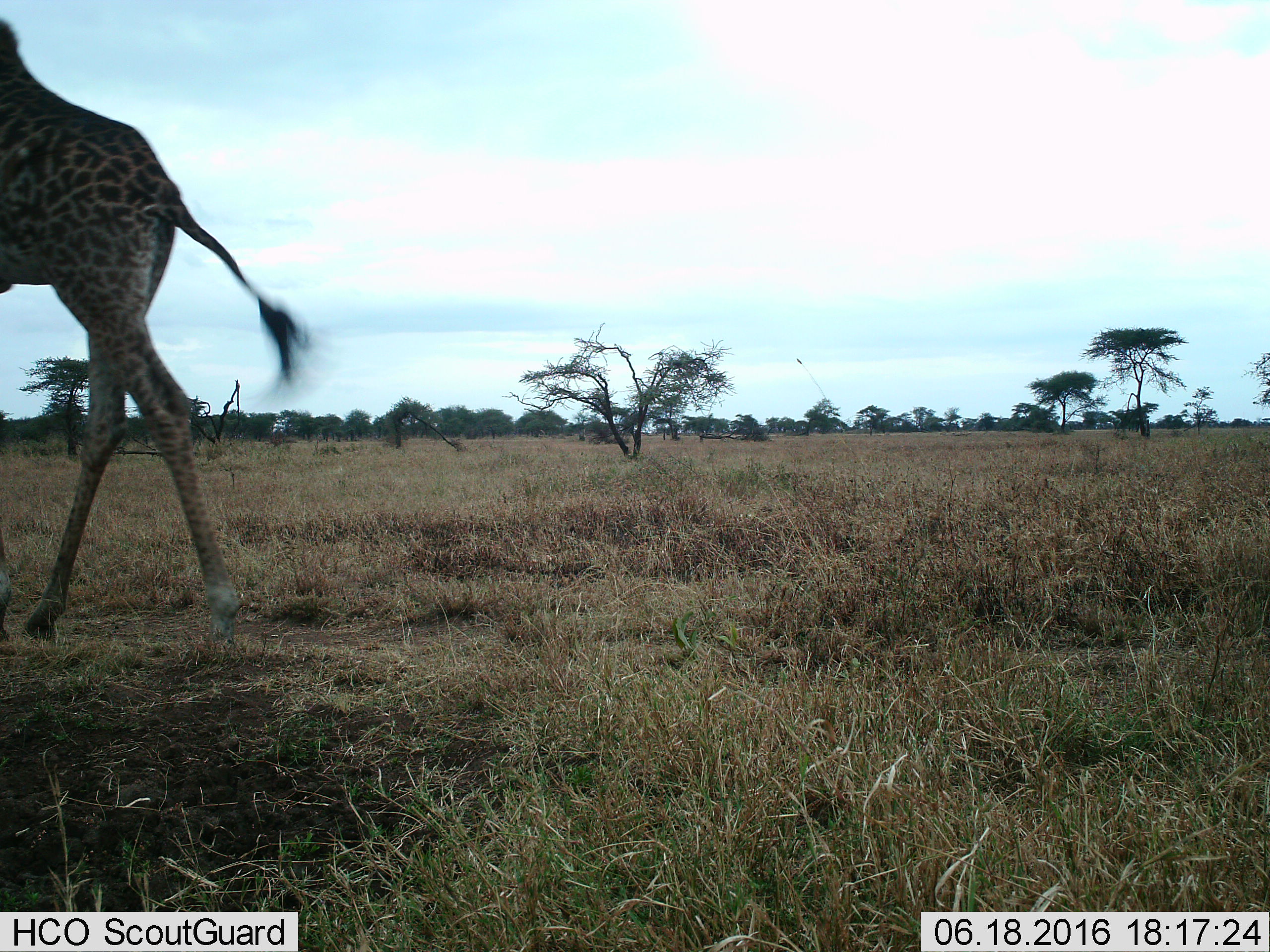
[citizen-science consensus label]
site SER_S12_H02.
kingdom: Animalia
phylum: Chordata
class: Mammalia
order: Artiodactyla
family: Giraffidae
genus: Giraffa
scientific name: Giraffa camelopardalis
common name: giraffe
Giraffe (Giraffa camelopardalis), count 1. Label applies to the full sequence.